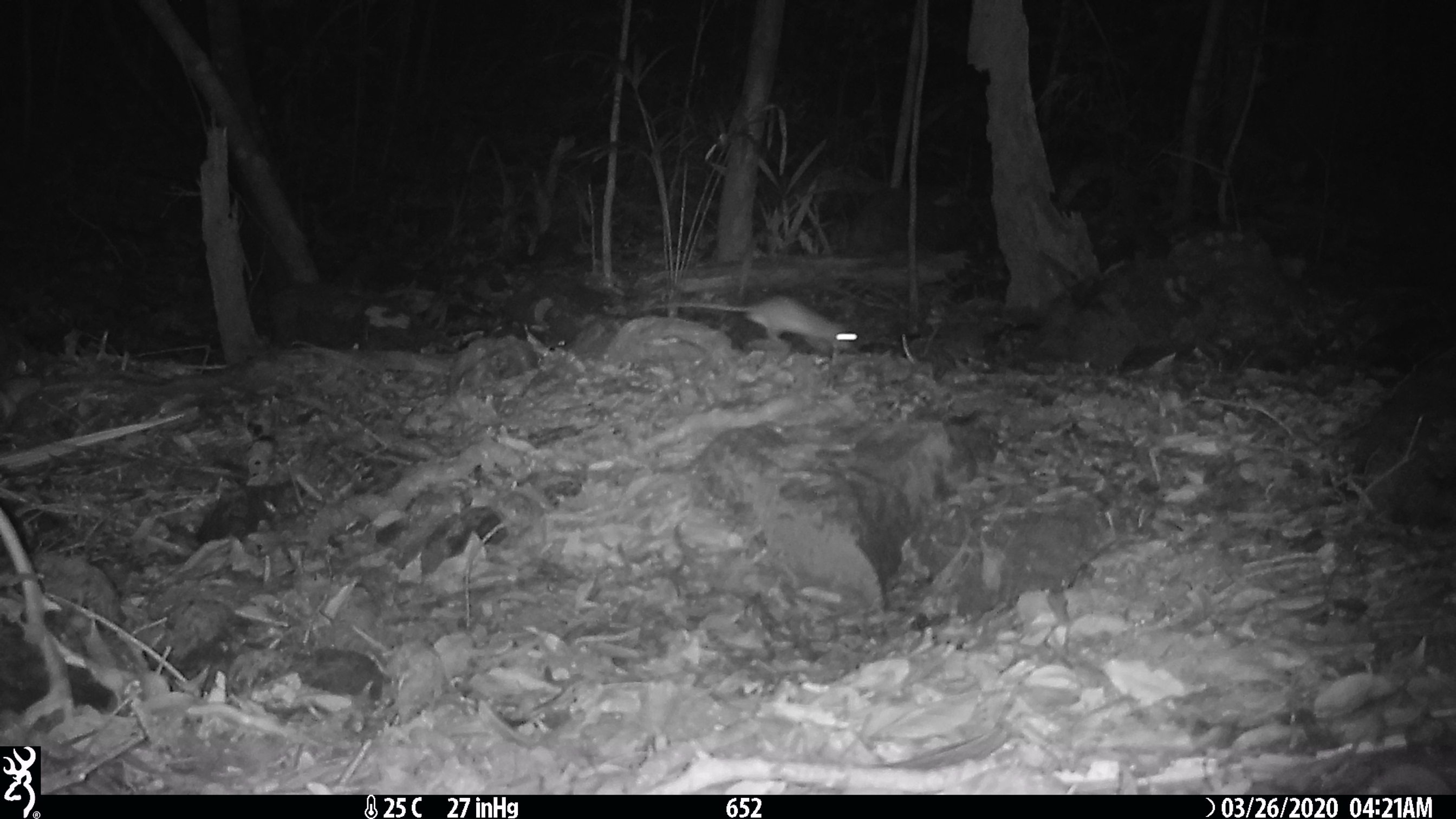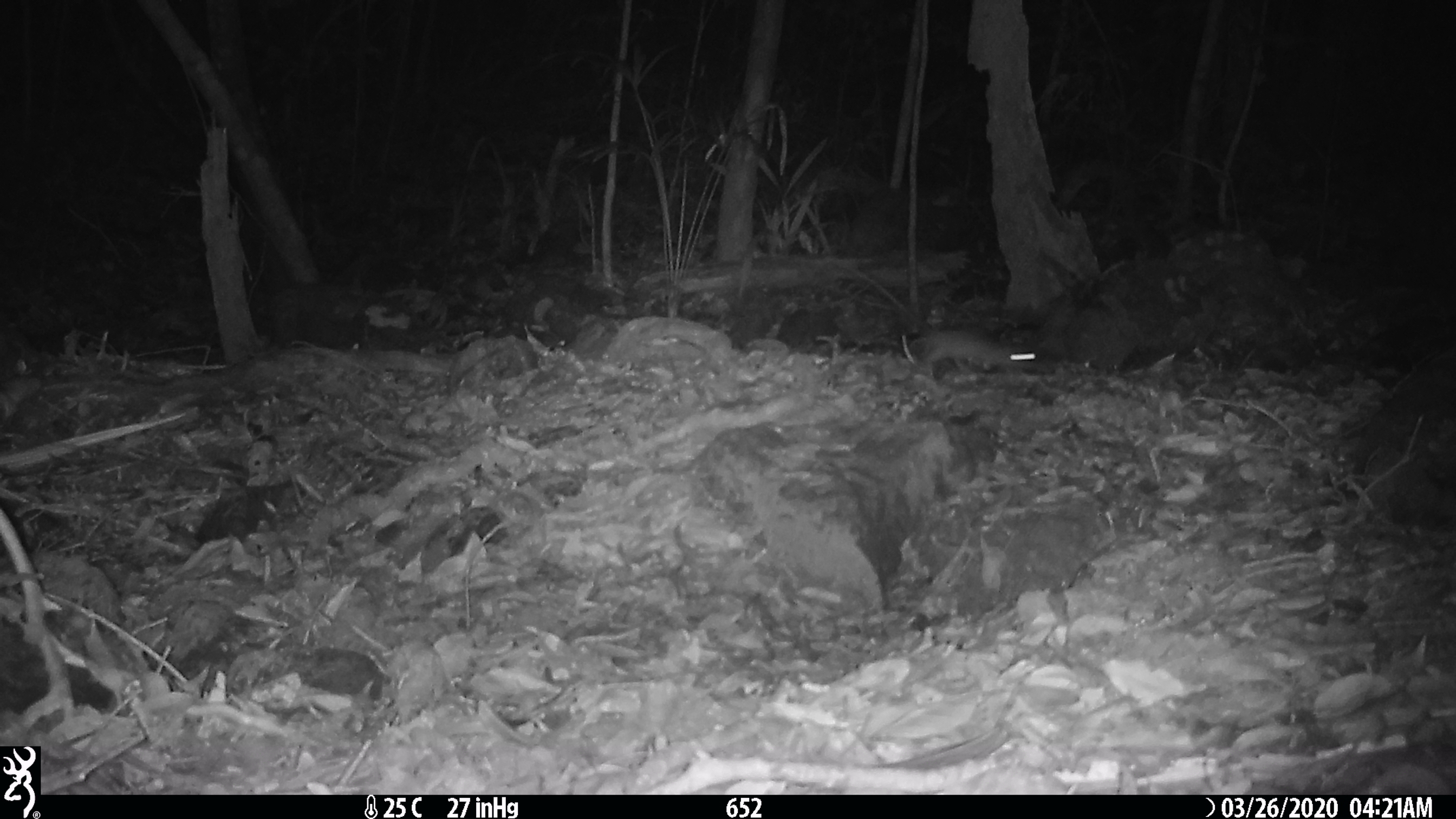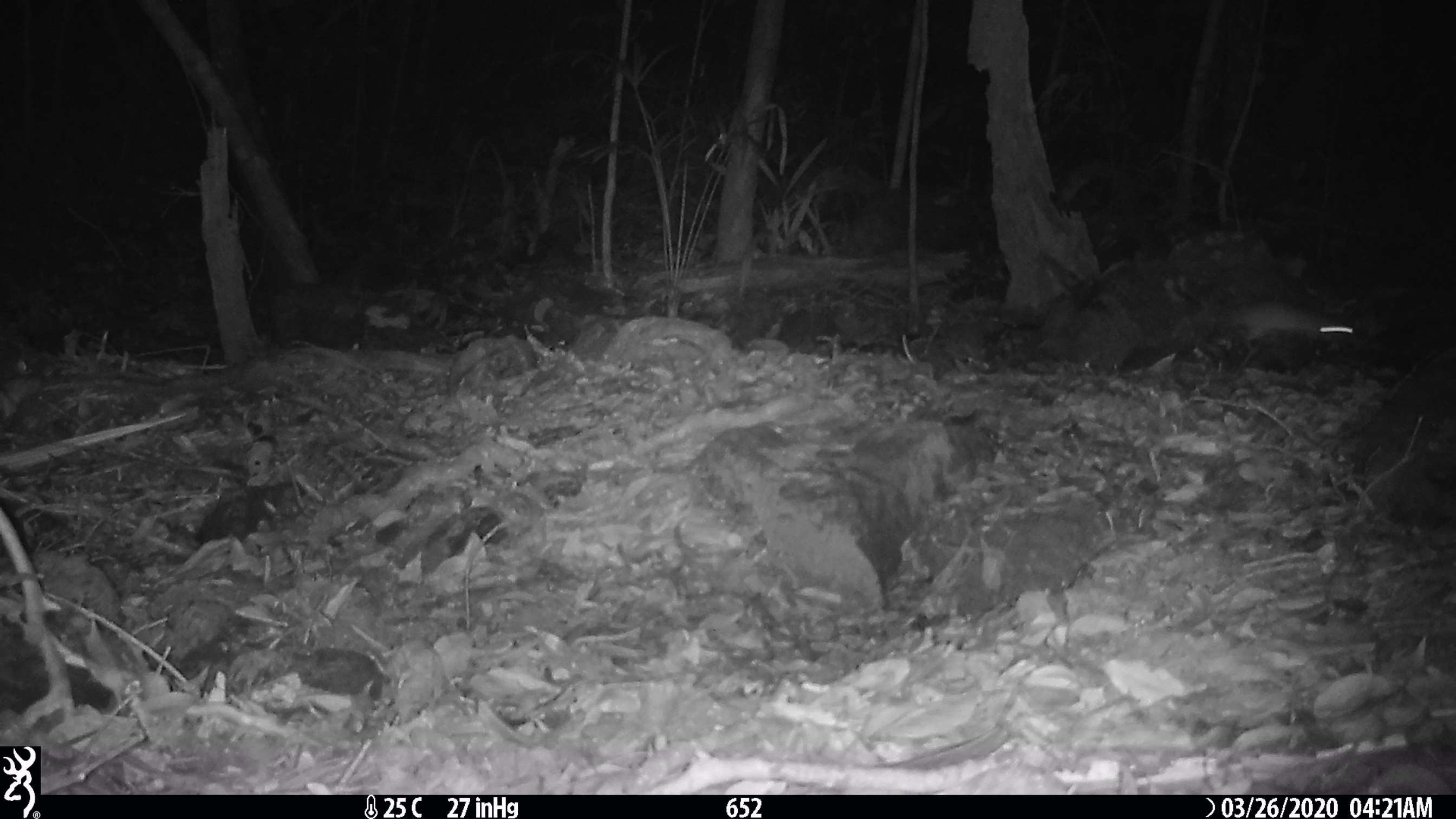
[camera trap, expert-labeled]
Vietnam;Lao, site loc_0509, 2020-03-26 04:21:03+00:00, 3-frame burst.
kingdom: Animalia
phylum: Chordata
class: Mammalia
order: Rodentia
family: Muridae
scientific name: Muridae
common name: old-world mice and rats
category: unidentified murid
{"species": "unidentified murid (old-world mice and rats) (Muridae)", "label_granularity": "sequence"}